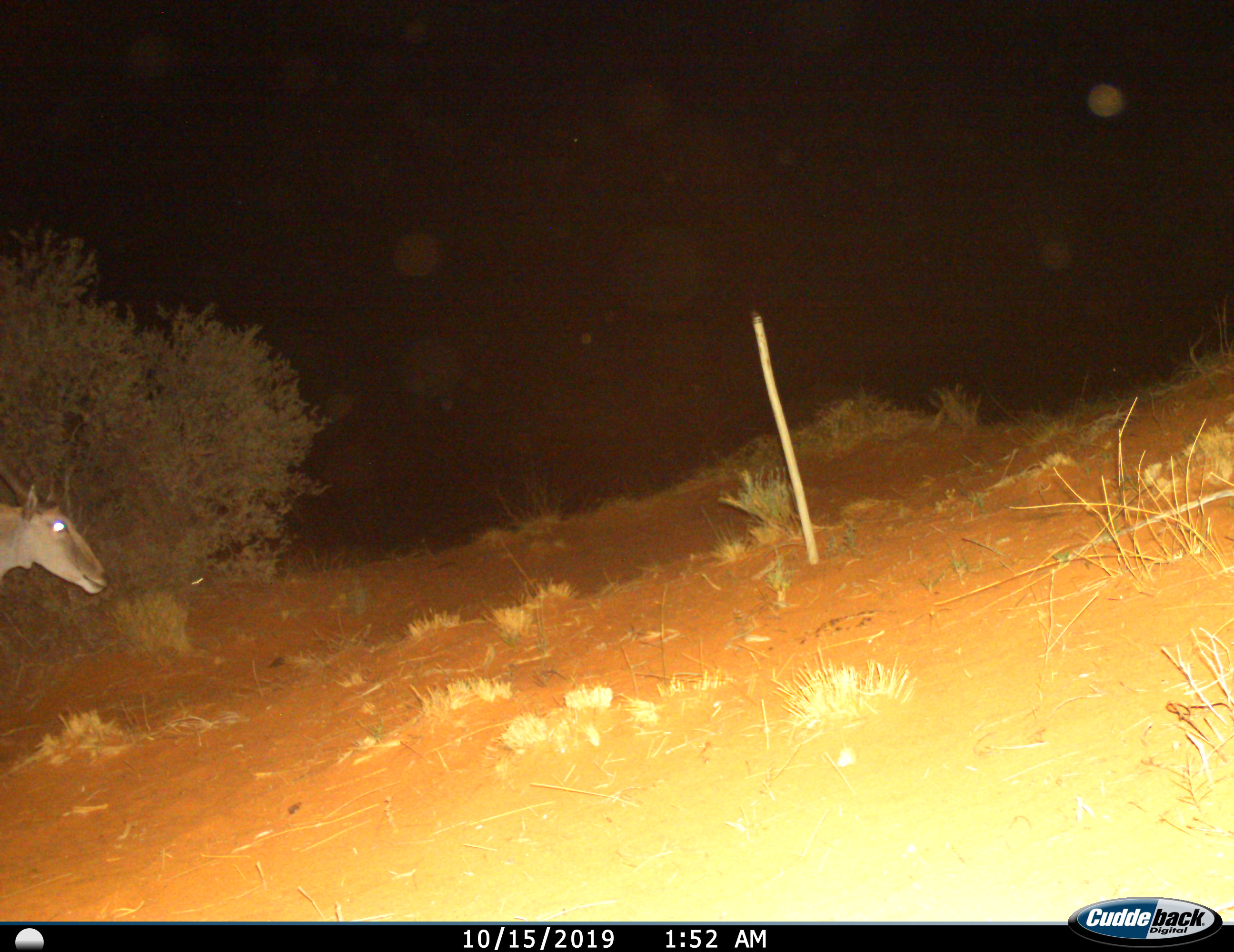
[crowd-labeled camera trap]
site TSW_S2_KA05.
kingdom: Animalia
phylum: Chordata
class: Mammalia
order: Artiodactyla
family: Bovidae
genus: Tragelaphus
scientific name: Tragelaphus oryx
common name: eland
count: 1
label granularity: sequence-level